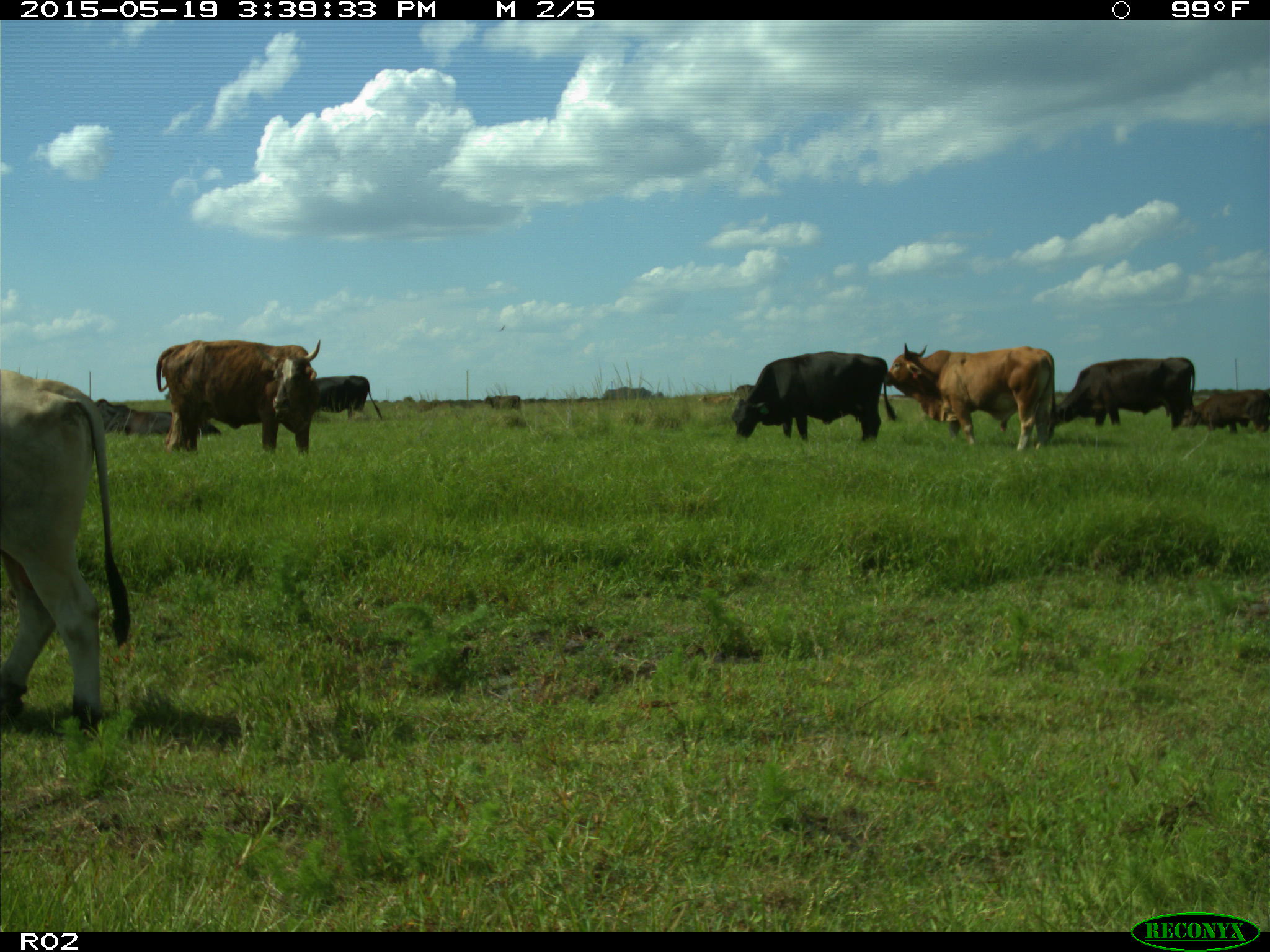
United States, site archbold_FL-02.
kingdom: Animalia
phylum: Chordata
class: Mammalia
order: Artiodactyla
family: Bovidae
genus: Bos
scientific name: Bos taurus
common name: domestic cow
Bos taurus (domestic cow).